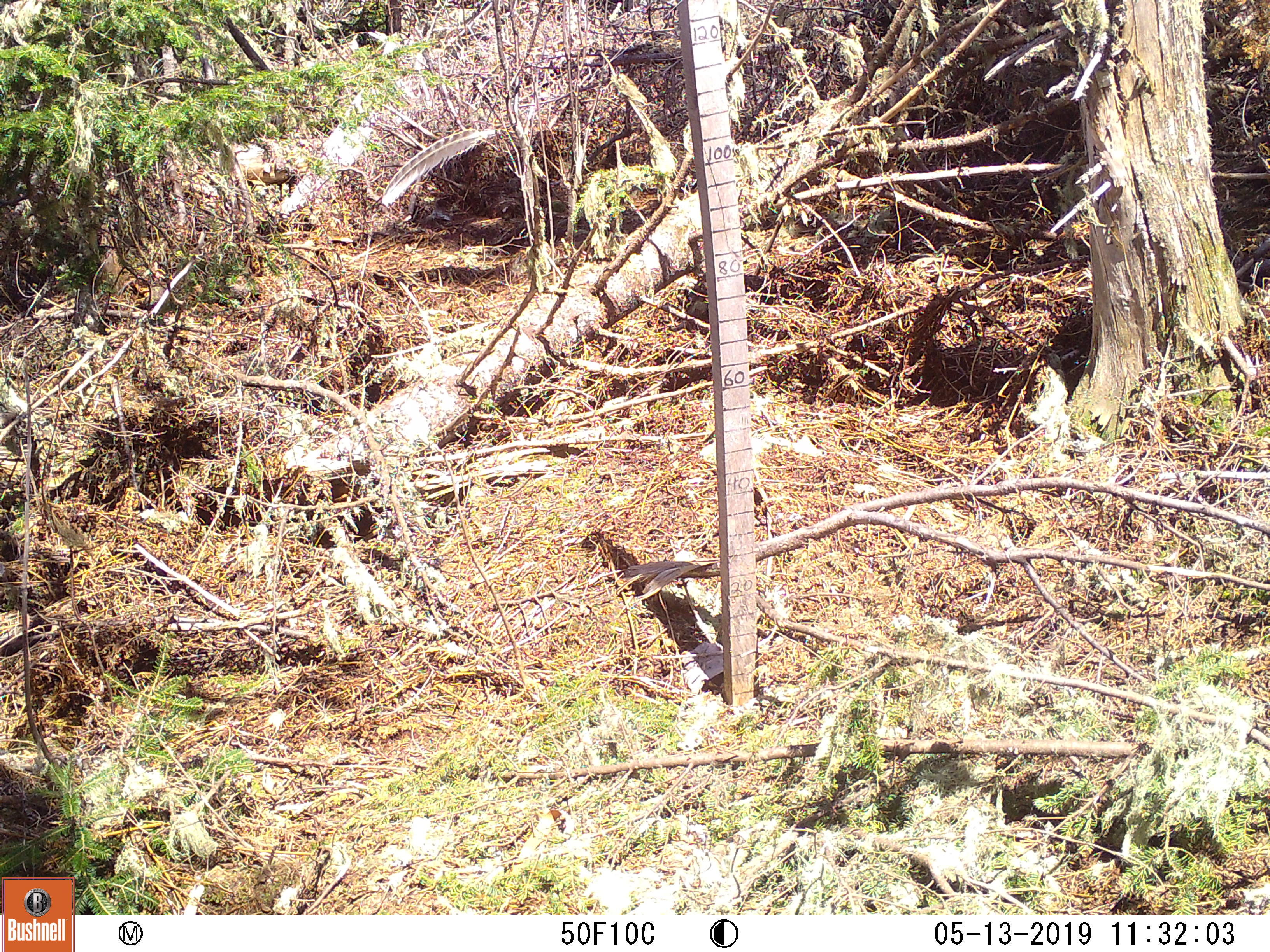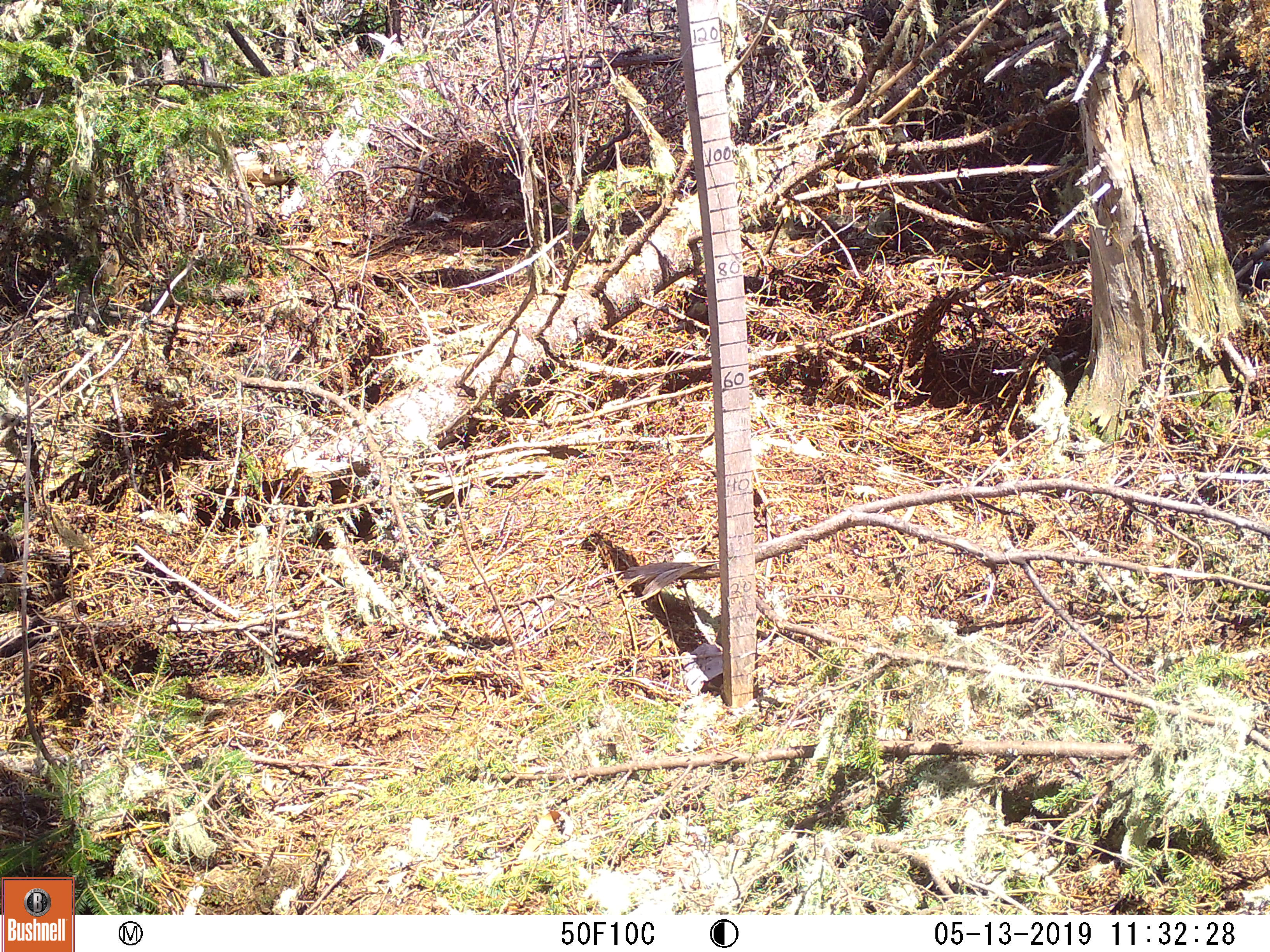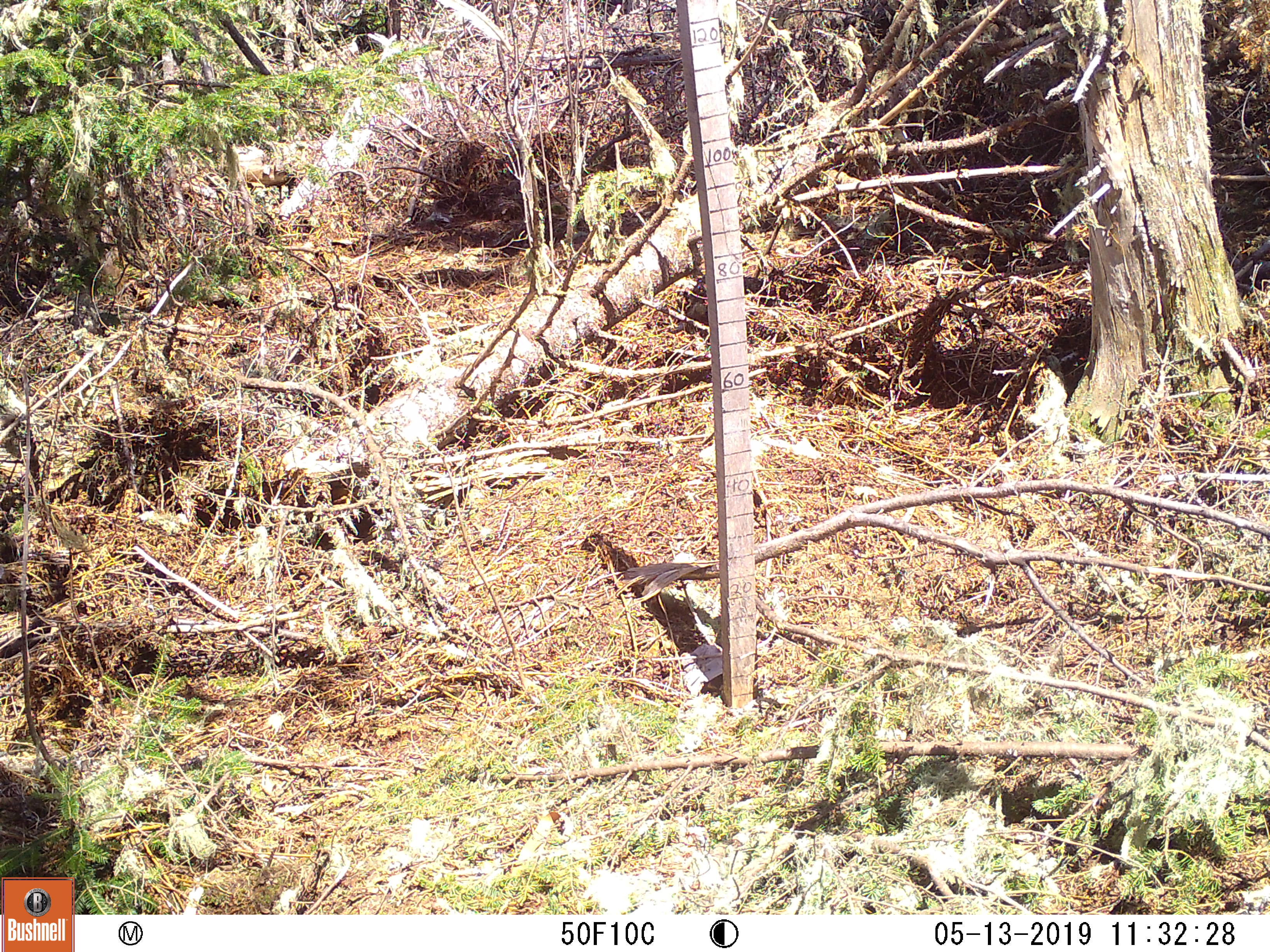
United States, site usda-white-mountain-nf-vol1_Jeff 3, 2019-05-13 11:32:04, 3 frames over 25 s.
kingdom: Animalia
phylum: Chordata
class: Mammalia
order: Lagomorpha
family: Leporidae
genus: Lepus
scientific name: Lepus americanus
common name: snowshoe hare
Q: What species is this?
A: Snowshoe hare (Lepus americanus).